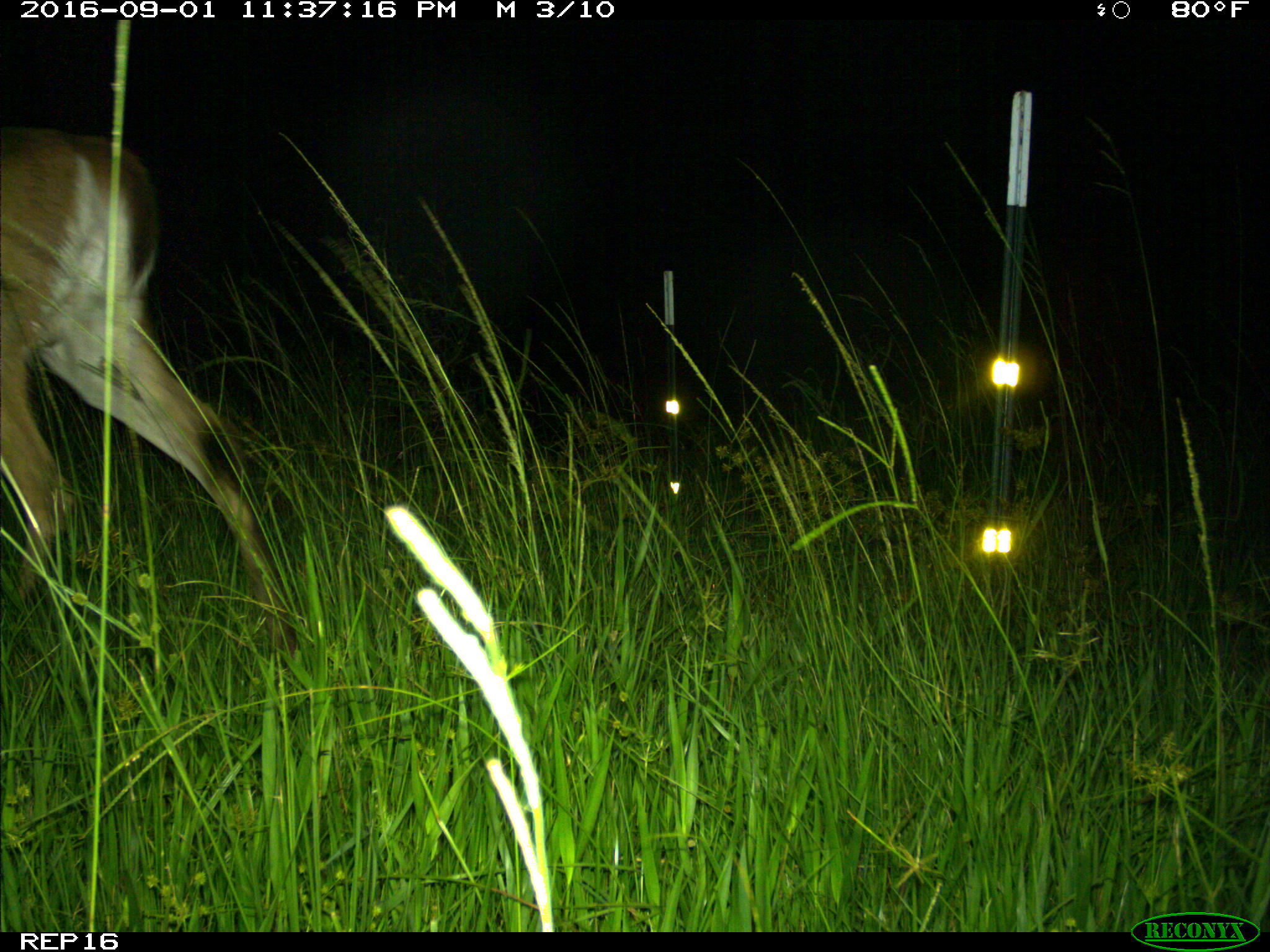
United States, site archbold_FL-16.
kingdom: Animalia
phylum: Chordata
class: Mammalia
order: Artiodactyla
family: Cervidae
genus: Odocoileus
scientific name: Odocoileus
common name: deer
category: unidentified deer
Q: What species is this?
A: Unidentified deer (deer) (Odocoileus).